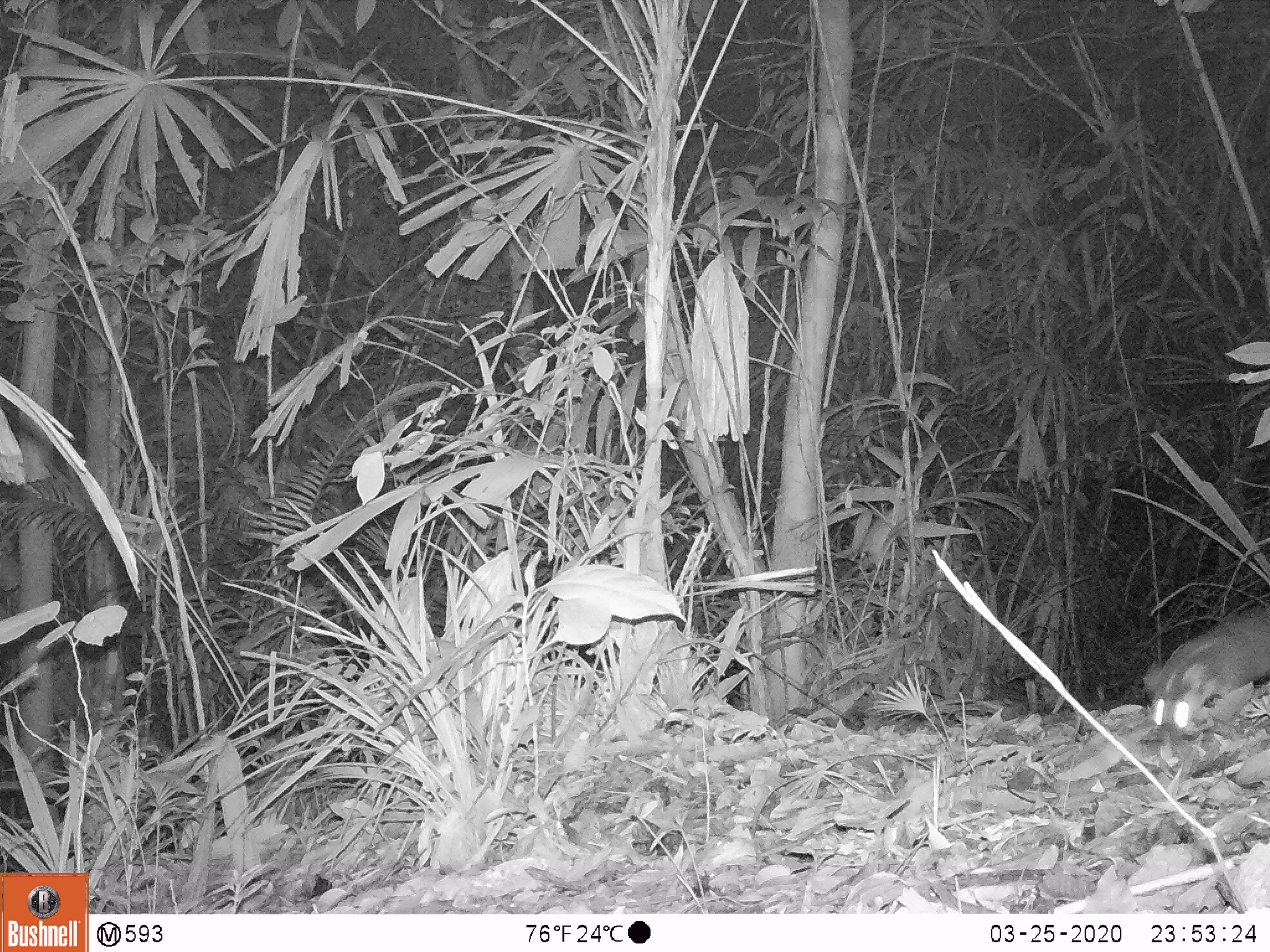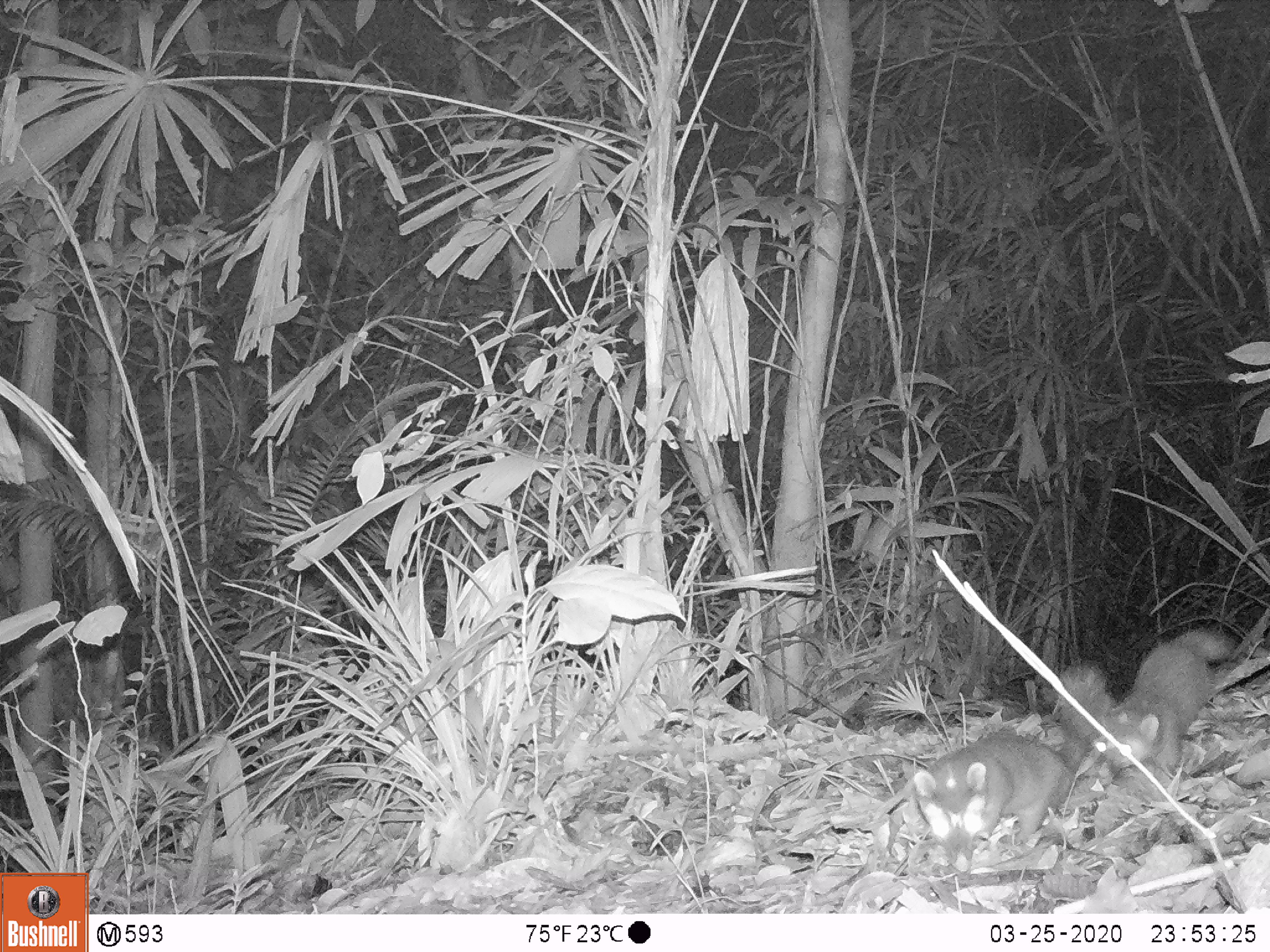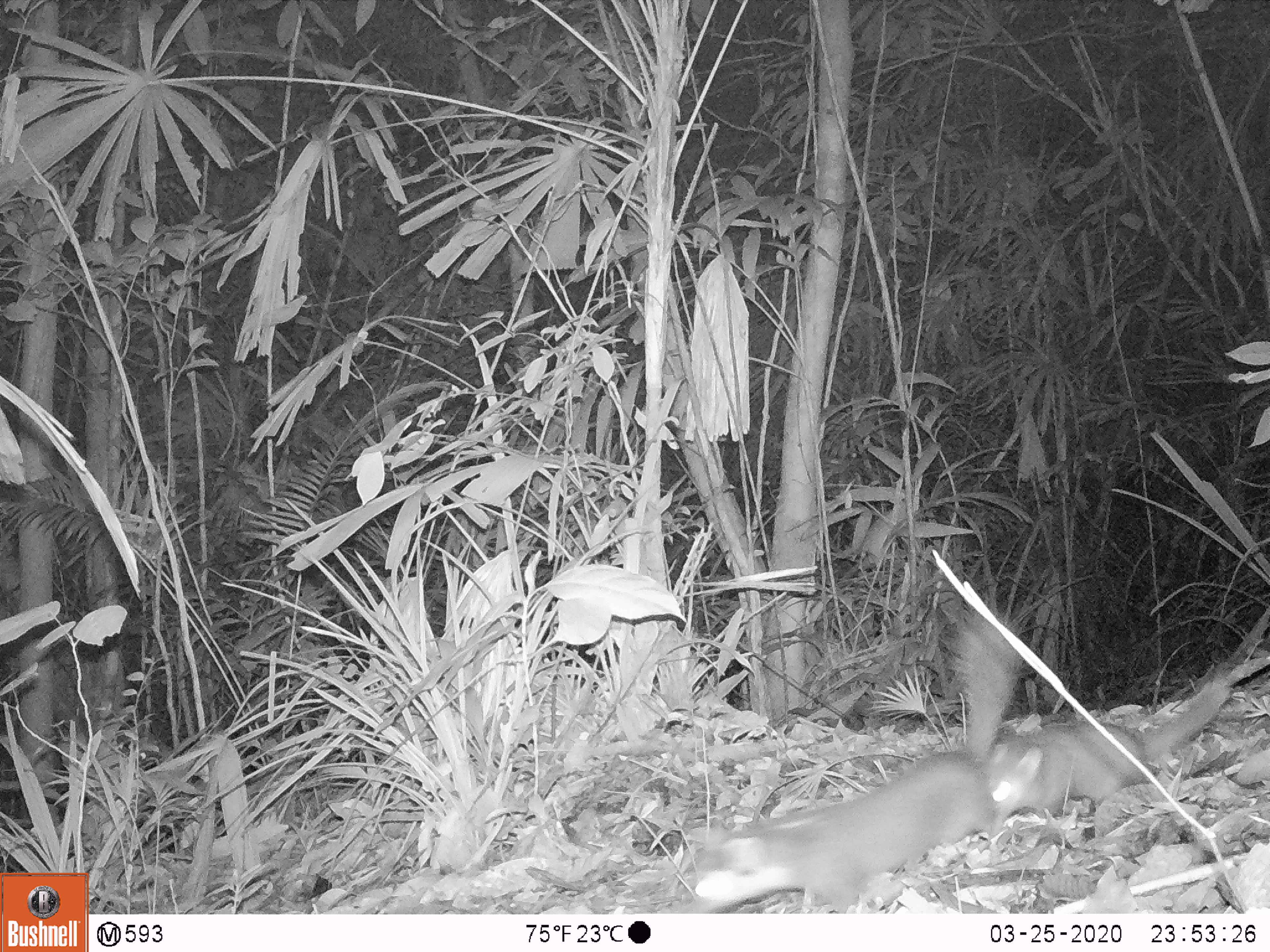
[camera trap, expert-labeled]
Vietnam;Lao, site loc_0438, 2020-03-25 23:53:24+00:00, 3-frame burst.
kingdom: Animalia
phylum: Chordata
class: Mammalia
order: Carnivora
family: Mustelidae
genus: Melogale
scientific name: Melogale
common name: ferret badger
Ferret badger (Melogale). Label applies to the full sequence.